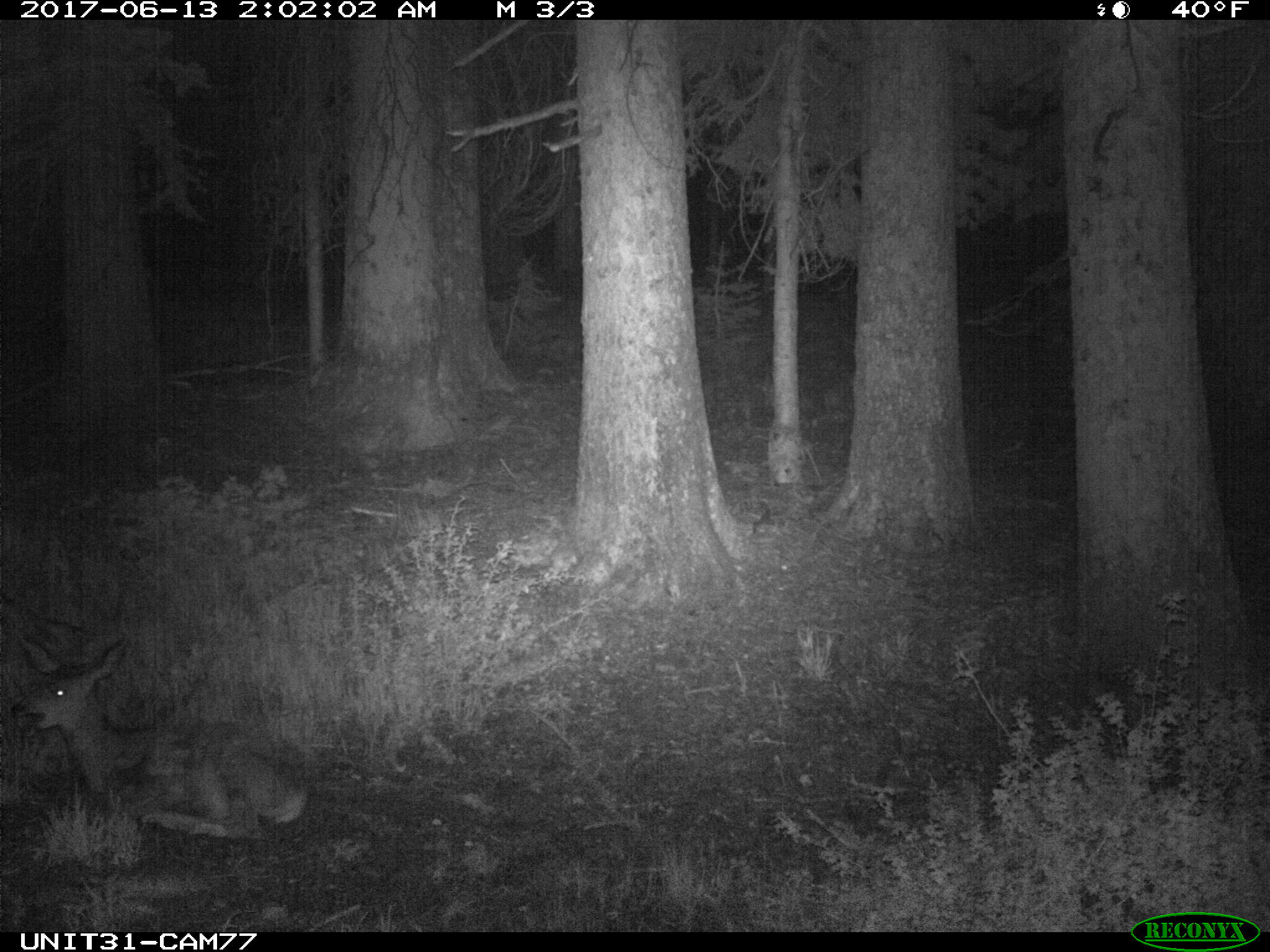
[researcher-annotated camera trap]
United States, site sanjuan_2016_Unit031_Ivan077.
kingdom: Animalia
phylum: Chordata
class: Mammalia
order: Artiodactyla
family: Cervidae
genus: Odocoileus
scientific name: Odocoileus hemionus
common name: mule deer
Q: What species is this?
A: Odocoileus hemionus (mule deer).